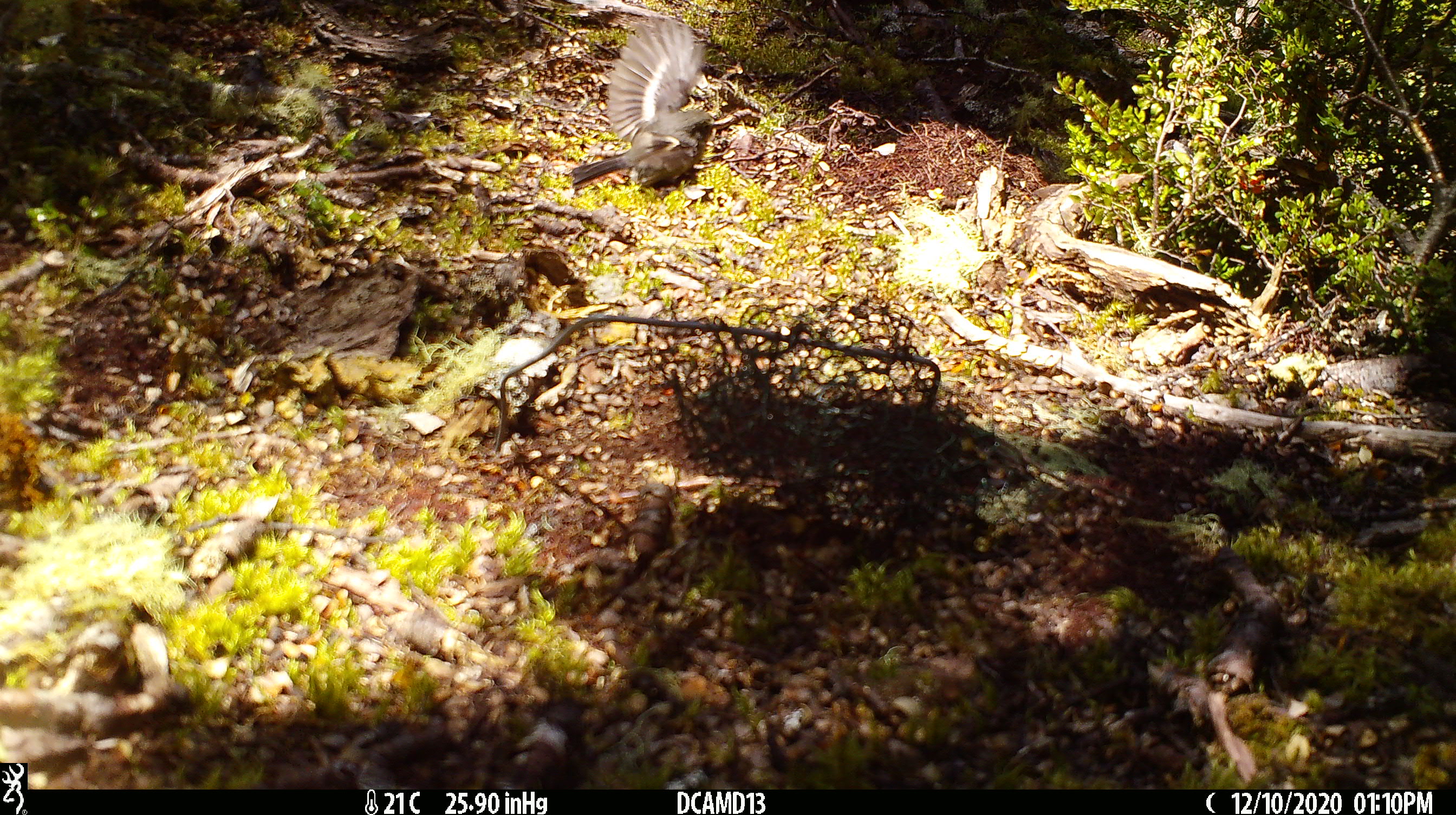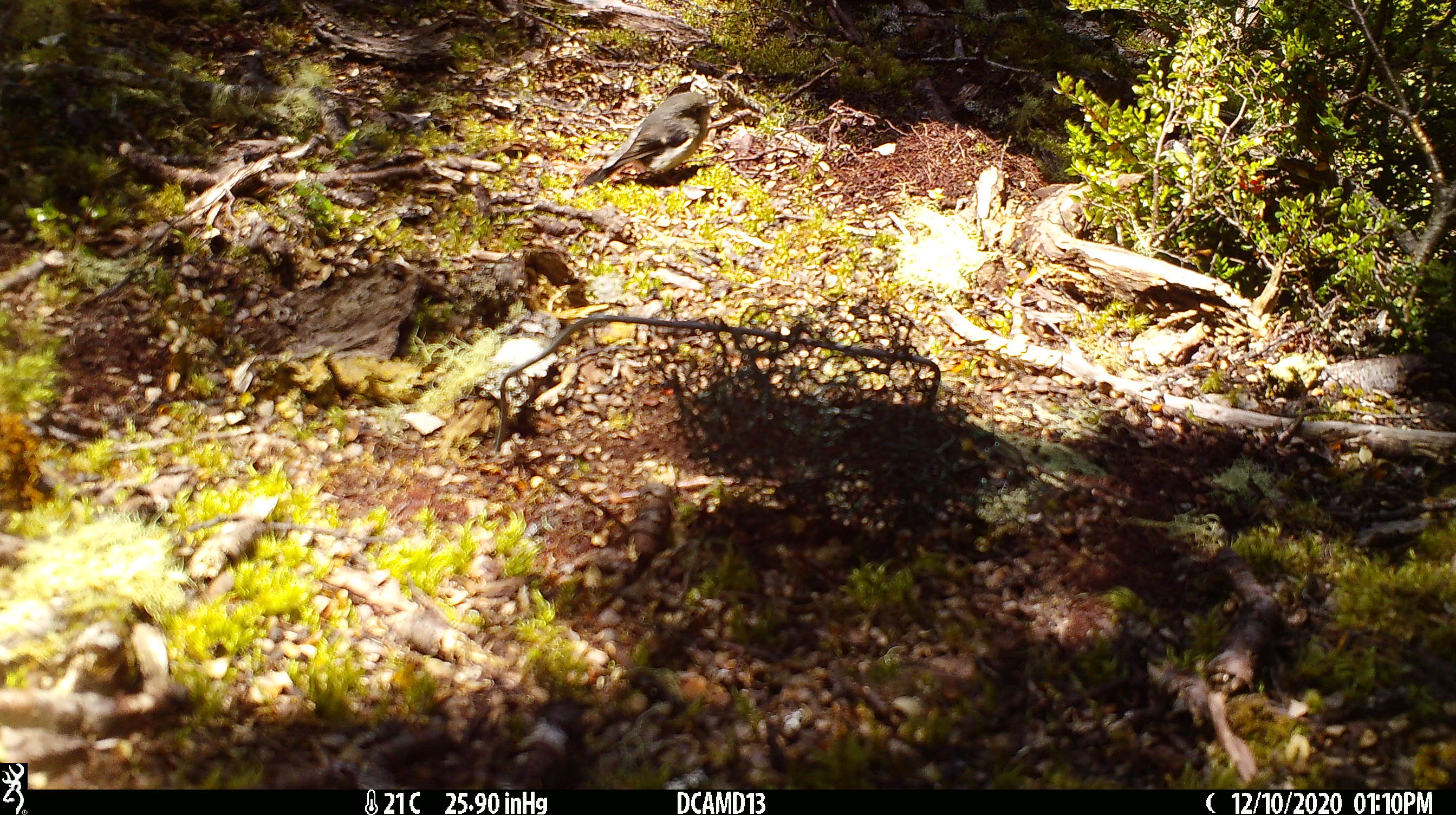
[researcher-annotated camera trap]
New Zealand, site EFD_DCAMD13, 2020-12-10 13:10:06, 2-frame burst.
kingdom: Animalia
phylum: Chordata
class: Aves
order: Passeriformes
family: Petroicidae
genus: Petroica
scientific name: Petroica macrocephala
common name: tomtit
Tomtit (Petroica macrocephala).